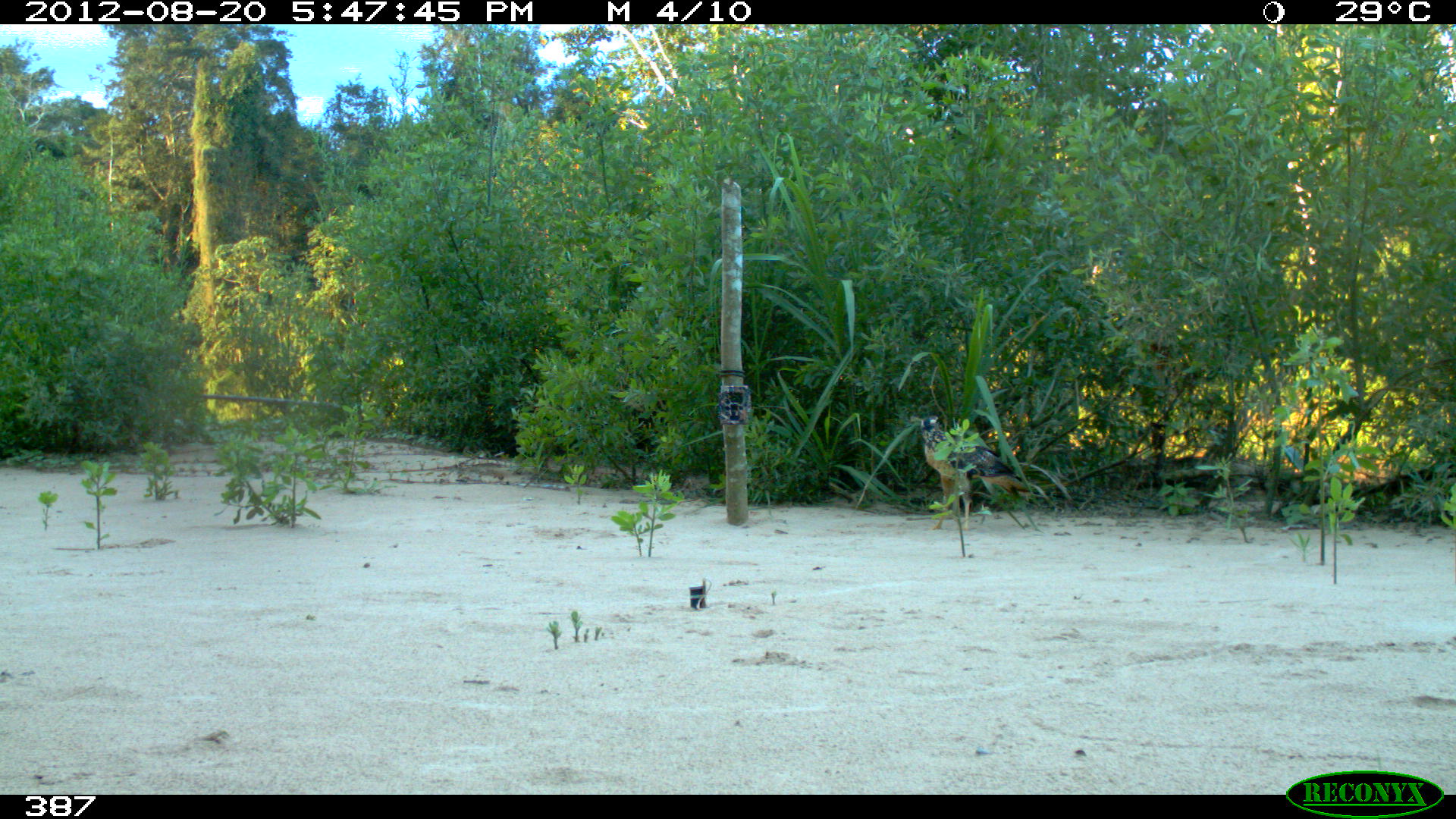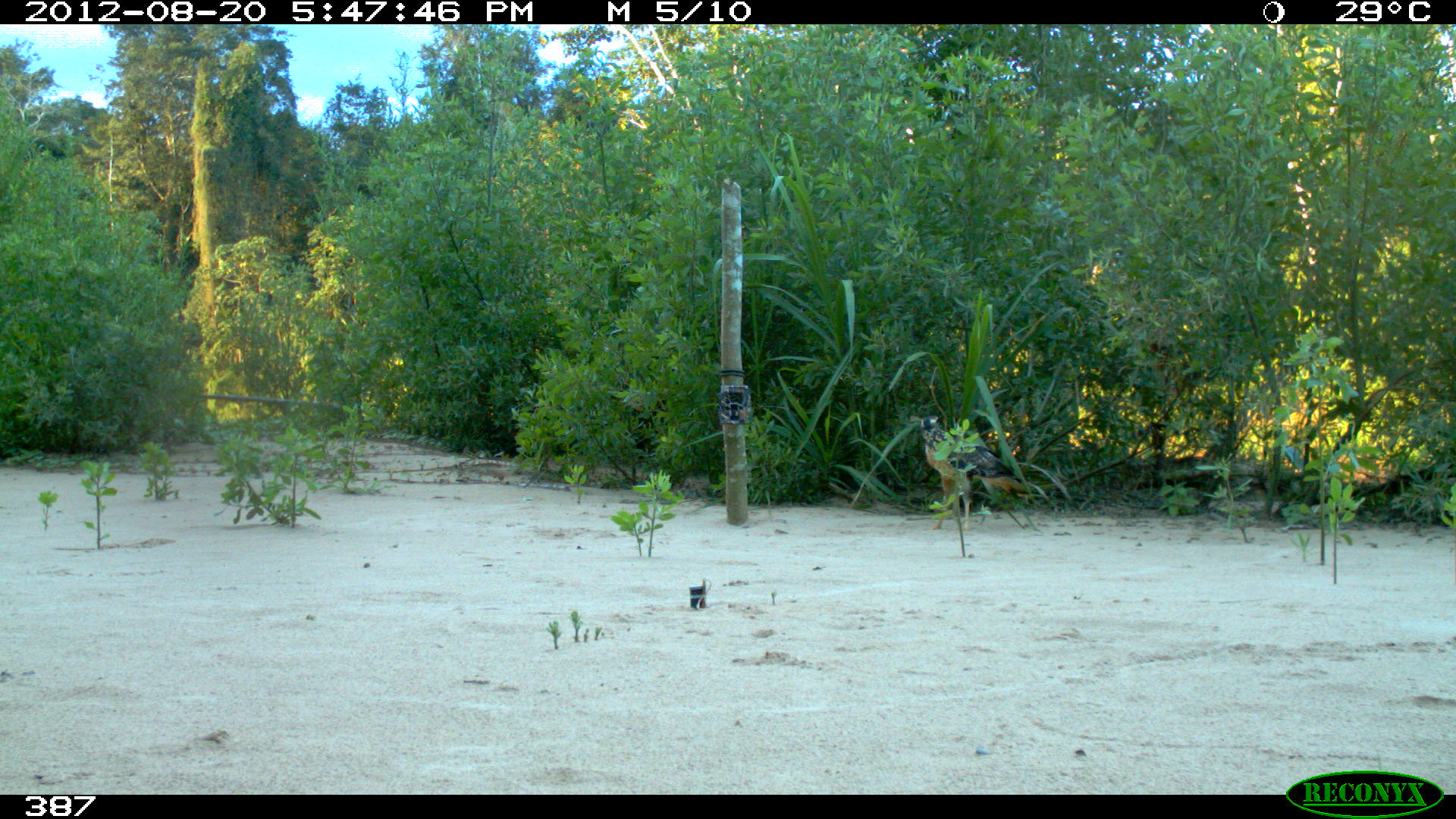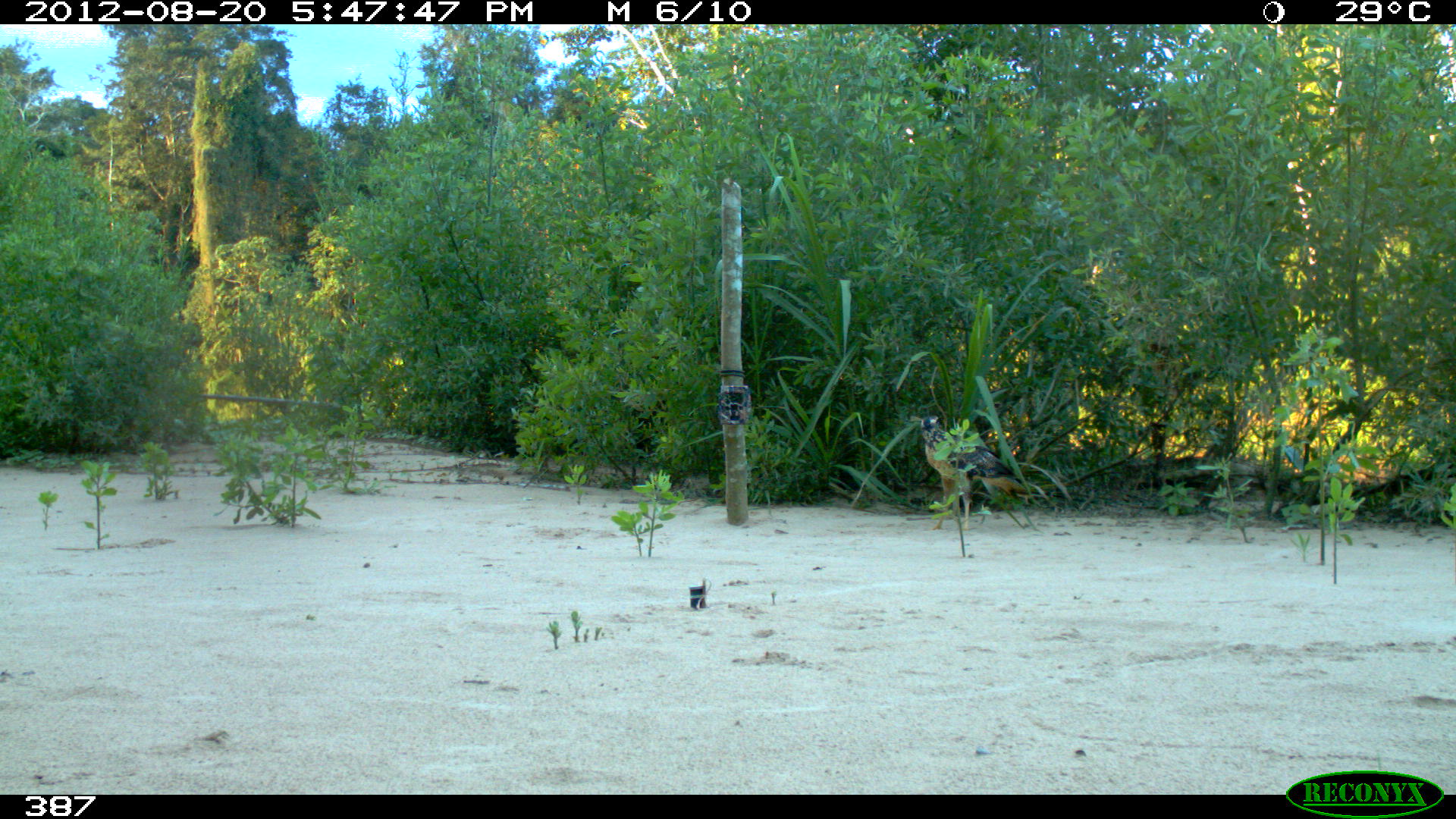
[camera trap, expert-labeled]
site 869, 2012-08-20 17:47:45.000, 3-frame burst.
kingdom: Animalia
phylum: Chordata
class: Aves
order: Accipitriformes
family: Accipitridae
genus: Buteogallus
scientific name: Buteogallus urubitinga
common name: great black hawk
Buteogallus urubitinga (great black hawk).